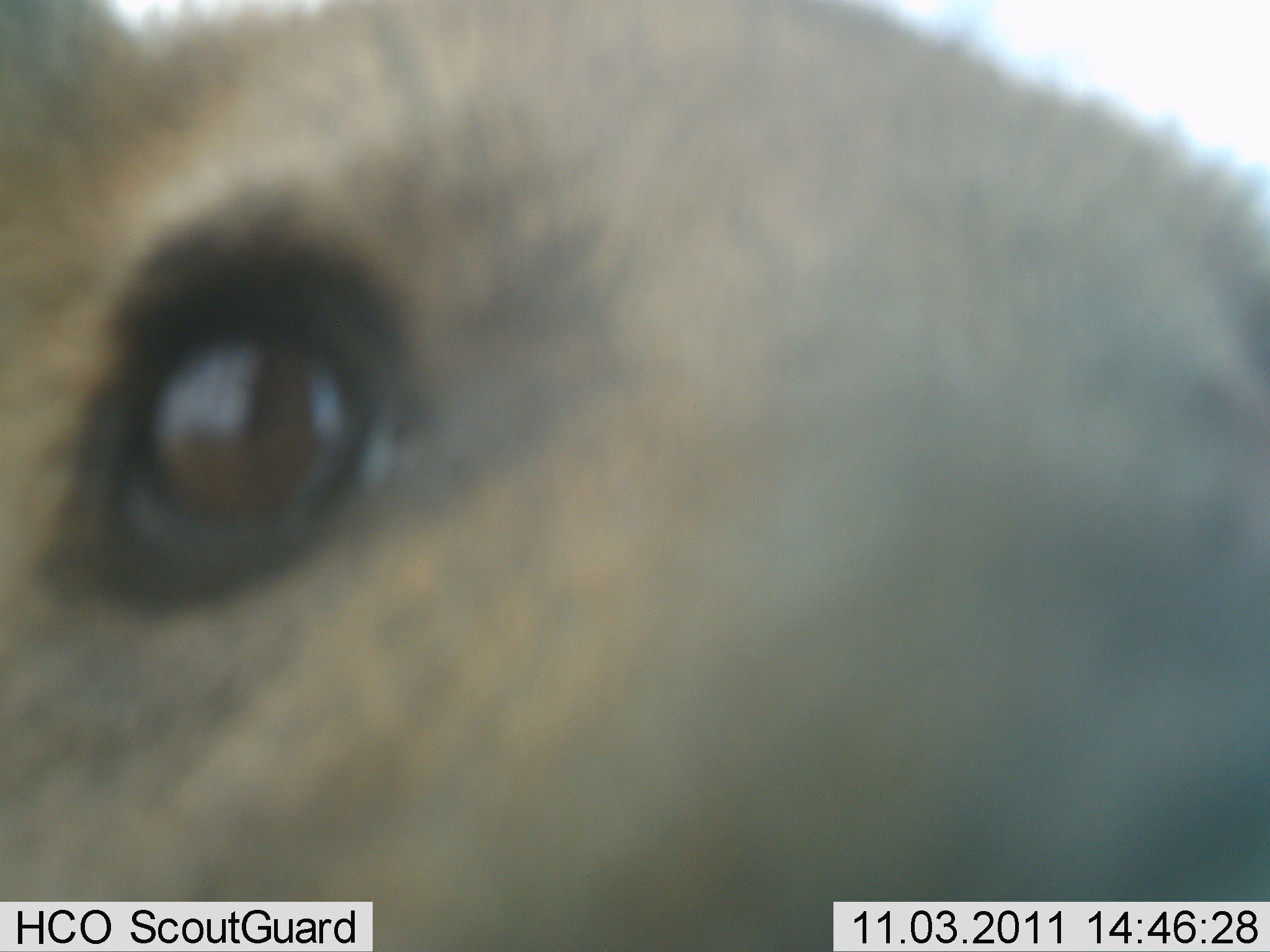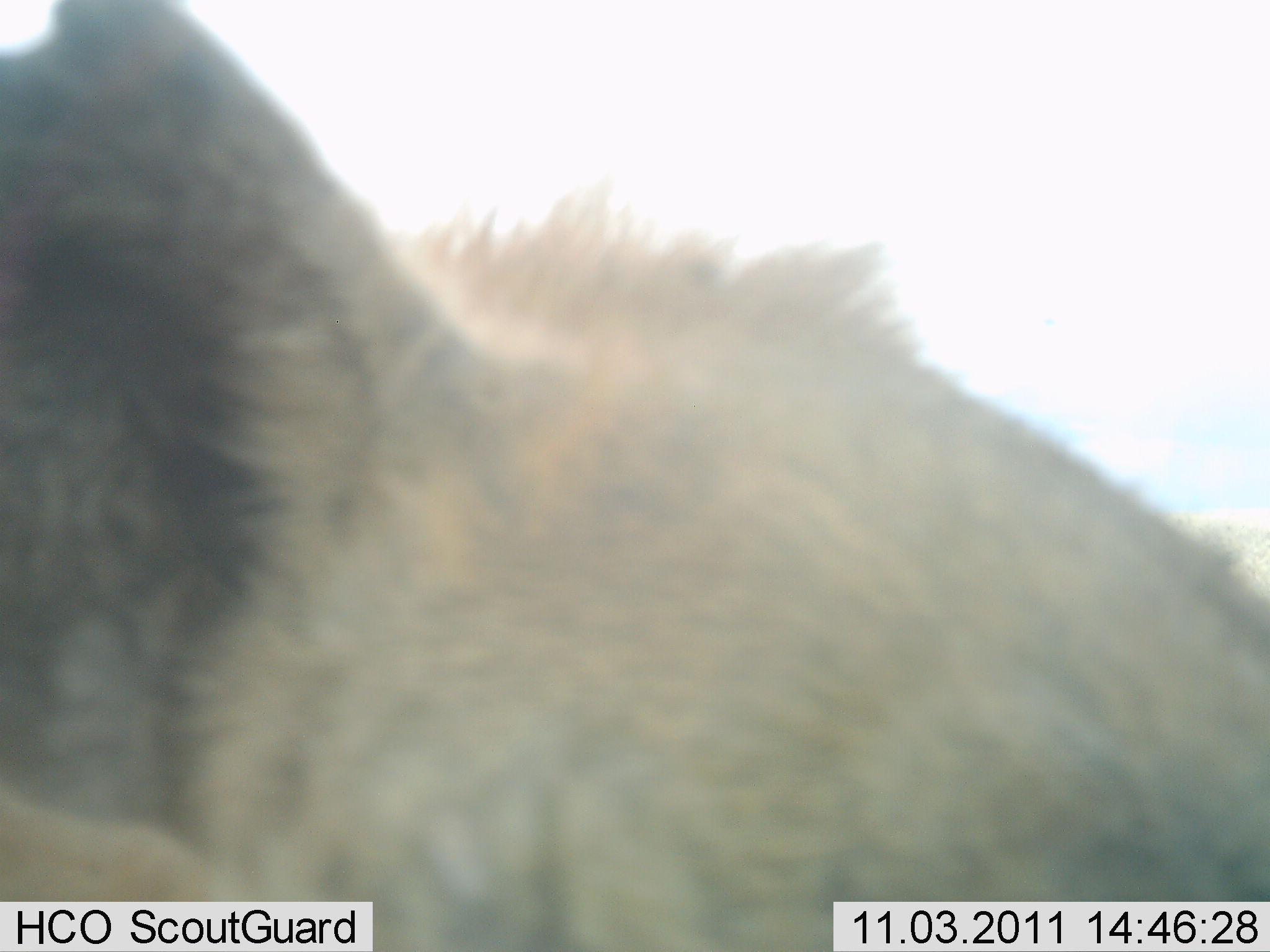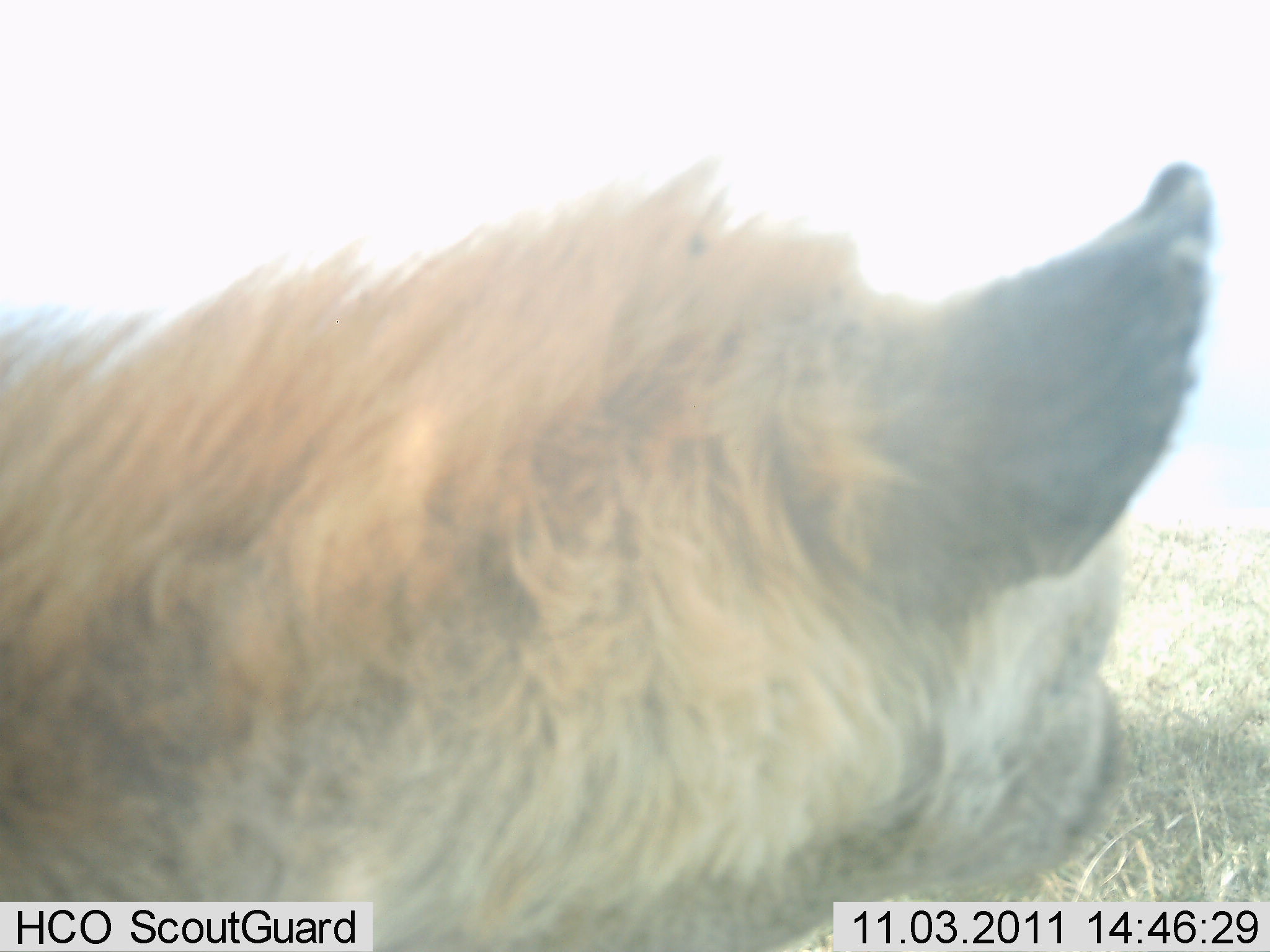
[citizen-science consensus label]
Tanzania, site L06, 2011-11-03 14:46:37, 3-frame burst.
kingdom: Animalia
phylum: Chordata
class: Mammalia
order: Carnivora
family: Hyaenidae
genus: Crocuta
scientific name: Crocuta crocuta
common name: spotted hyena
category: hyenaspotted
Hyenaspotted (spotted hyena) (Crocuta crocuta), count 1. Behavior (volunteer vote fractions): standing 75%, resting 8%, moving 0%, interacting 33%. Young present (vote fraction): 0%. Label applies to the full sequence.